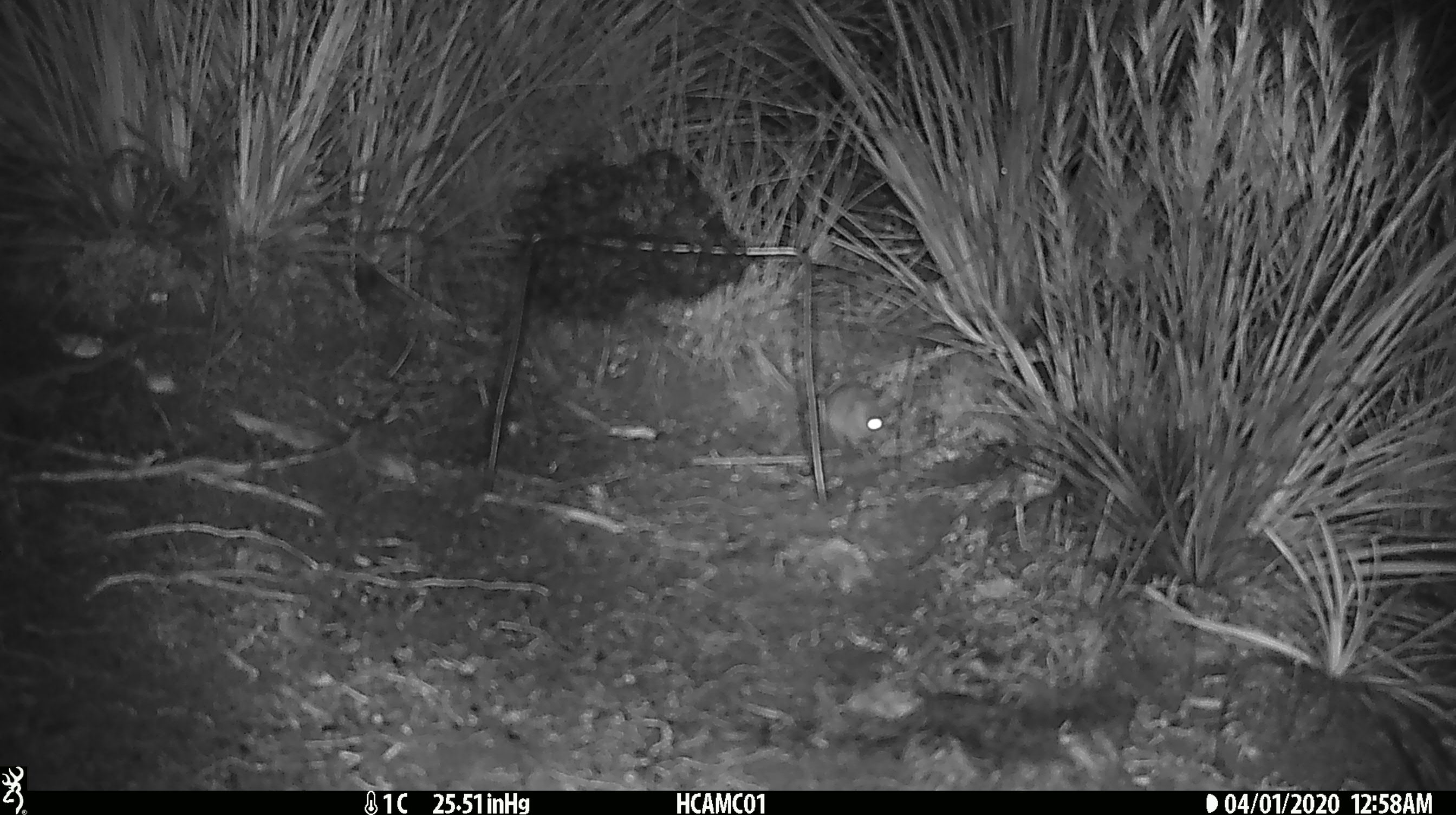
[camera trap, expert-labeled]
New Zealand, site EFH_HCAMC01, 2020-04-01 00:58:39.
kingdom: Animalia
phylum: Chordata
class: Mammalia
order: Rodentia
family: Muridae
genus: Mus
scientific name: Mus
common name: mouse